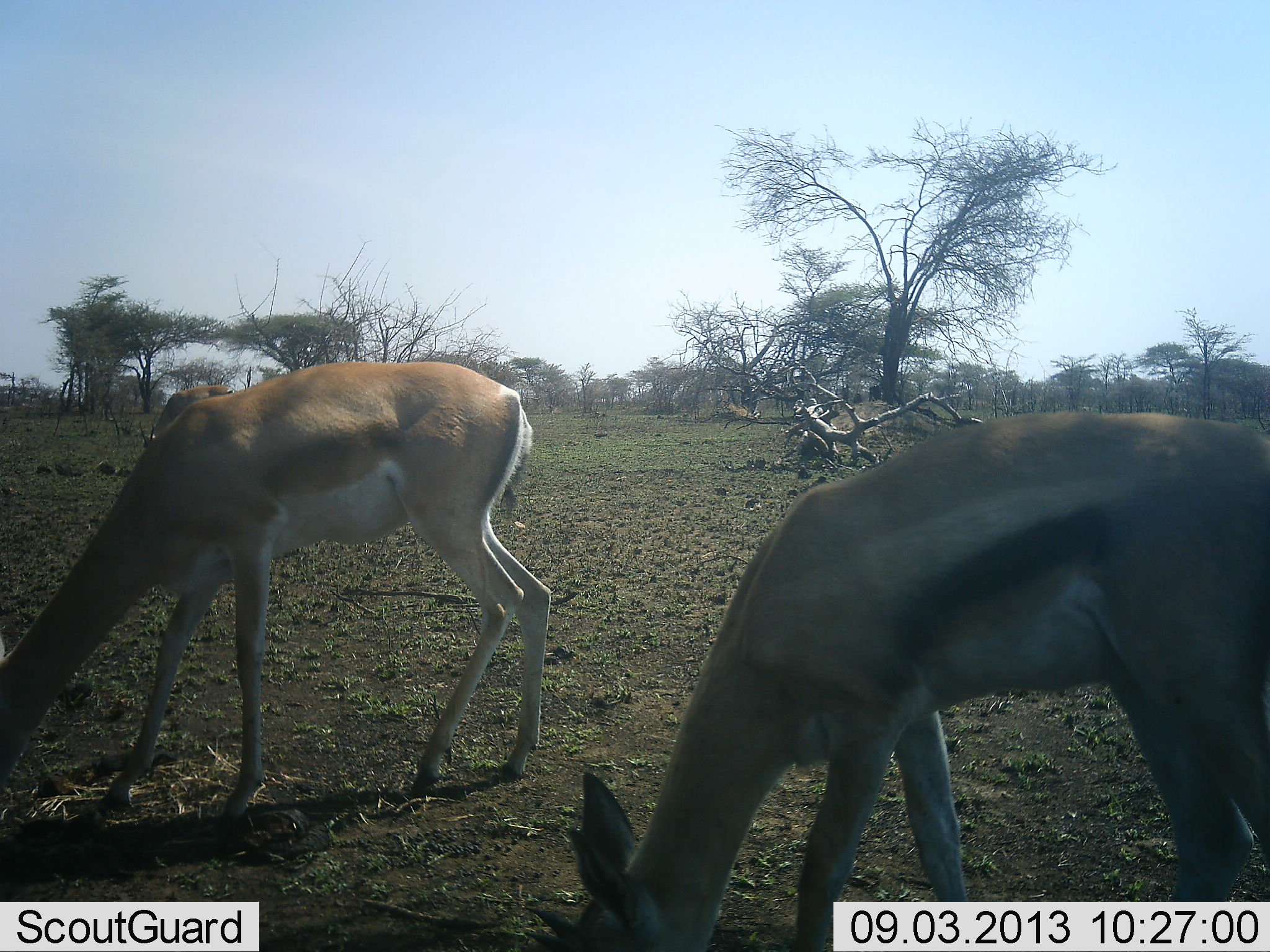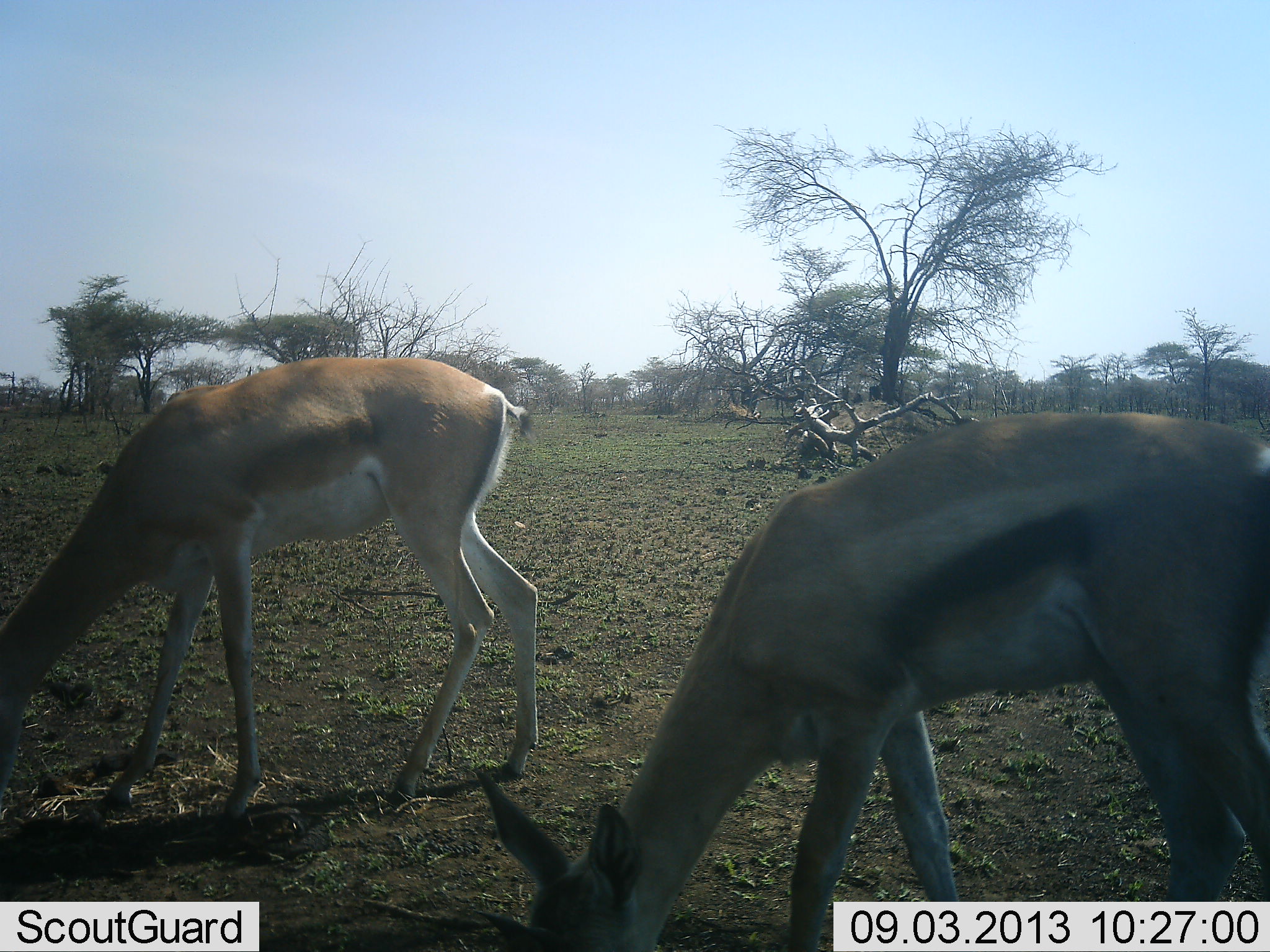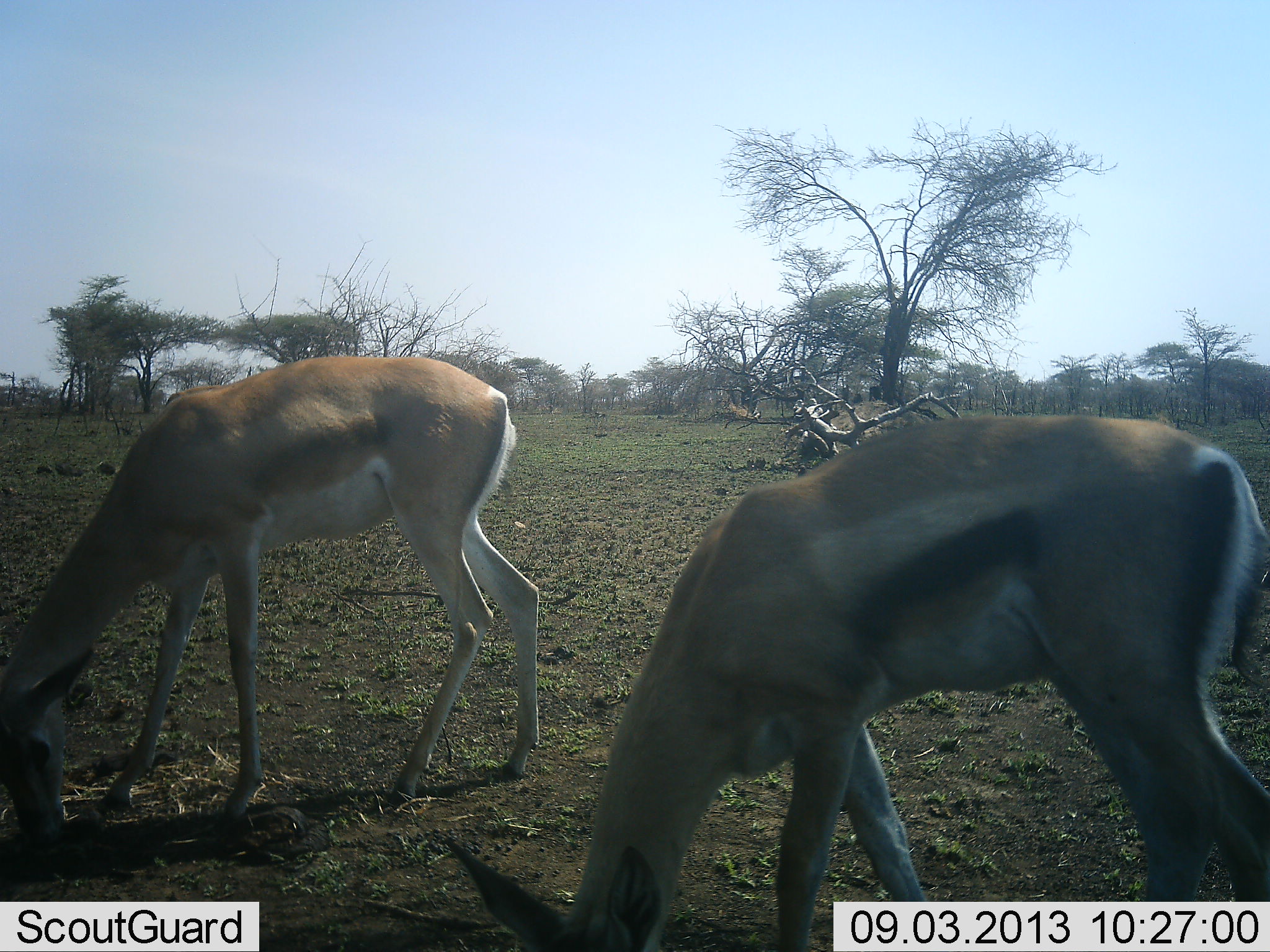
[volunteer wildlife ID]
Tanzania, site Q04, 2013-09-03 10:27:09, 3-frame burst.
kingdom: Animalia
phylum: Chordata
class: Mammalia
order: Artiodactyla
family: Bovidae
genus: Nanger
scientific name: Nanger granti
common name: grant's gazelle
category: gazellegrants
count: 2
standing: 30%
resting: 0%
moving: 0%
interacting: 0%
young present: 0%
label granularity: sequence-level